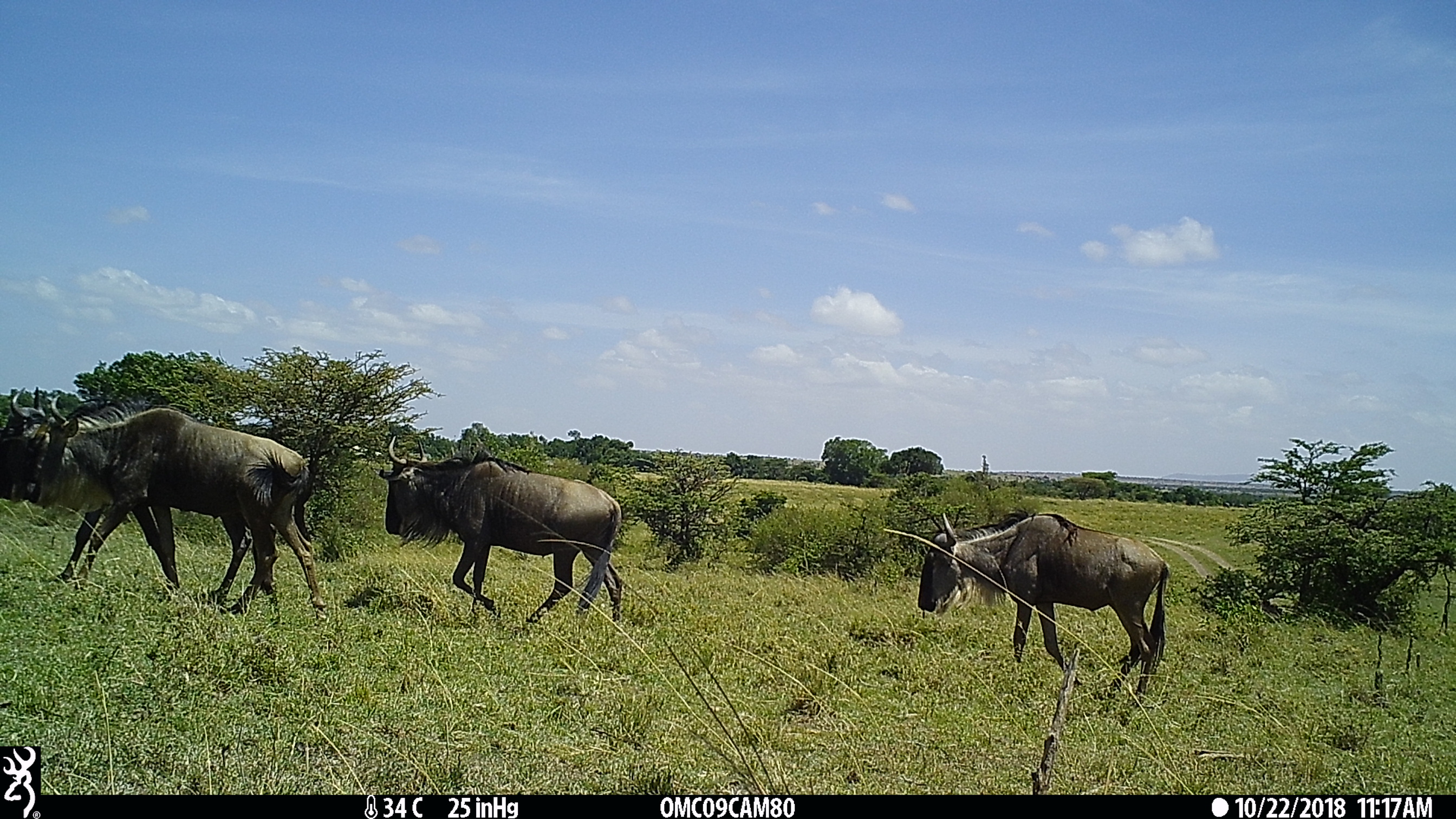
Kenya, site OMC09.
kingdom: Animalia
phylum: Chordata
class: Mammalia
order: Artiodactyla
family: Bovidae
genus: Connochaetes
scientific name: Connochaetes taurinus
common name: blue wildebeest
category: wildebeest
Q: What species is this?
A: Wildebeest (blue wildebeest) (Connochaetes taurinus).